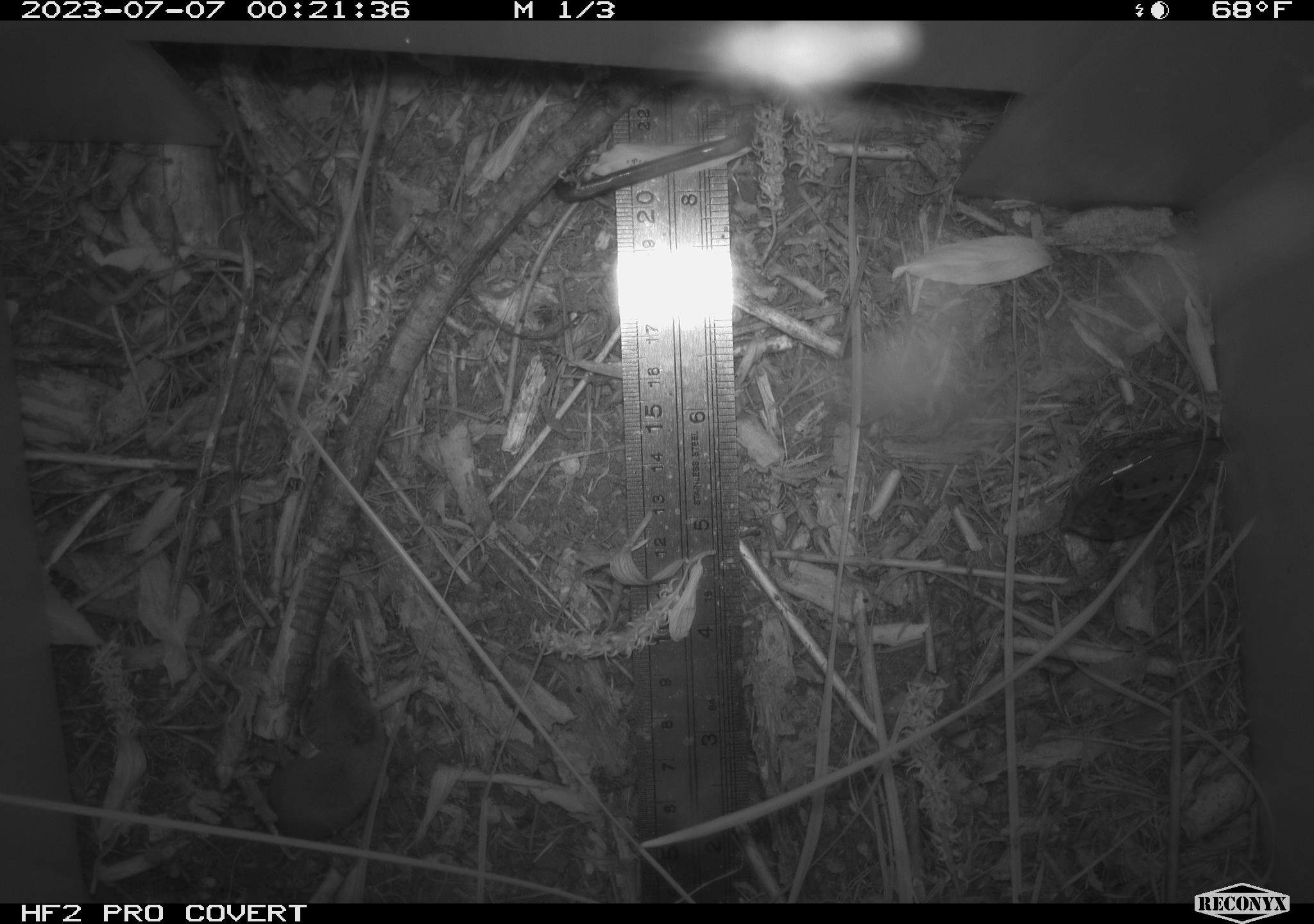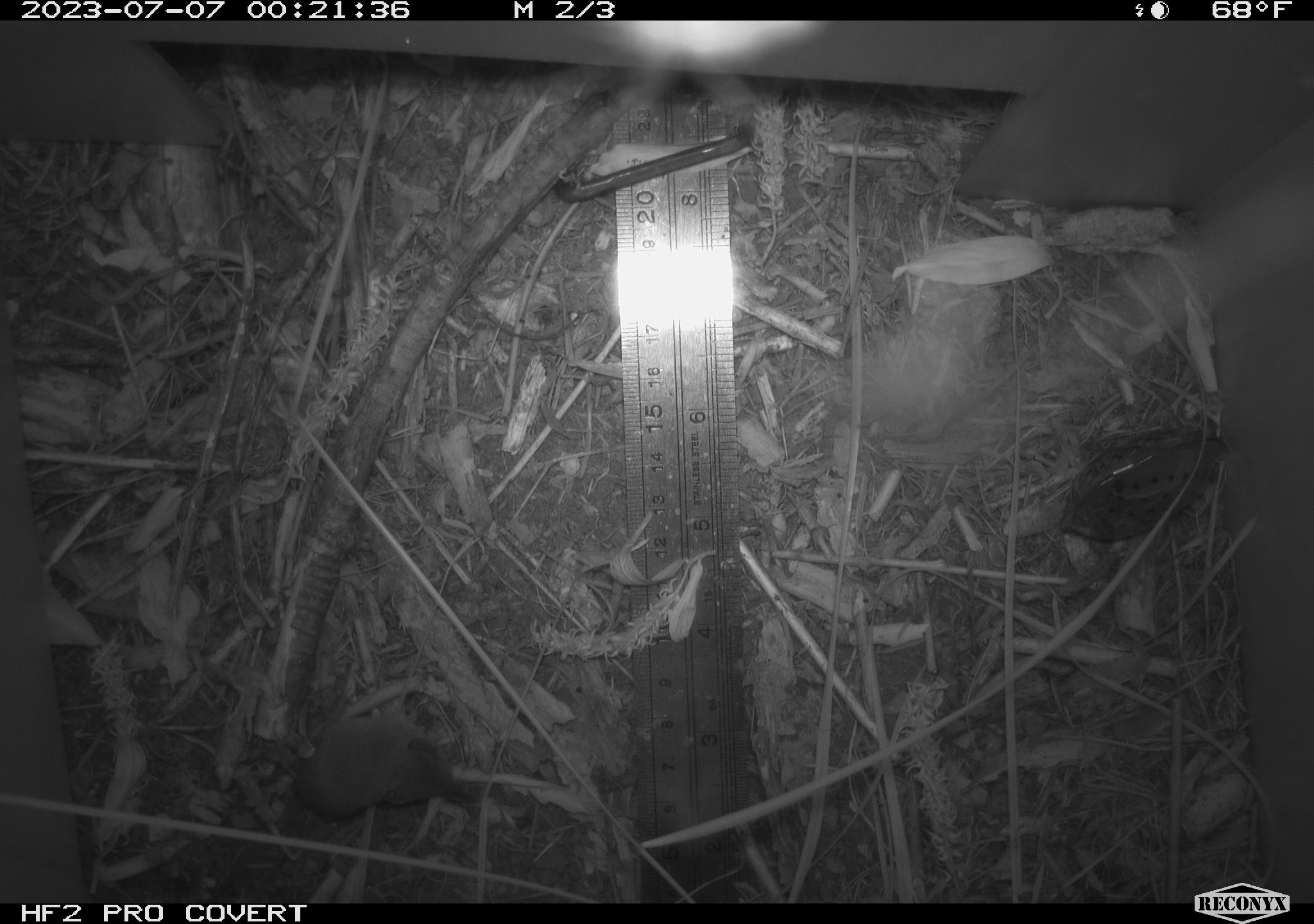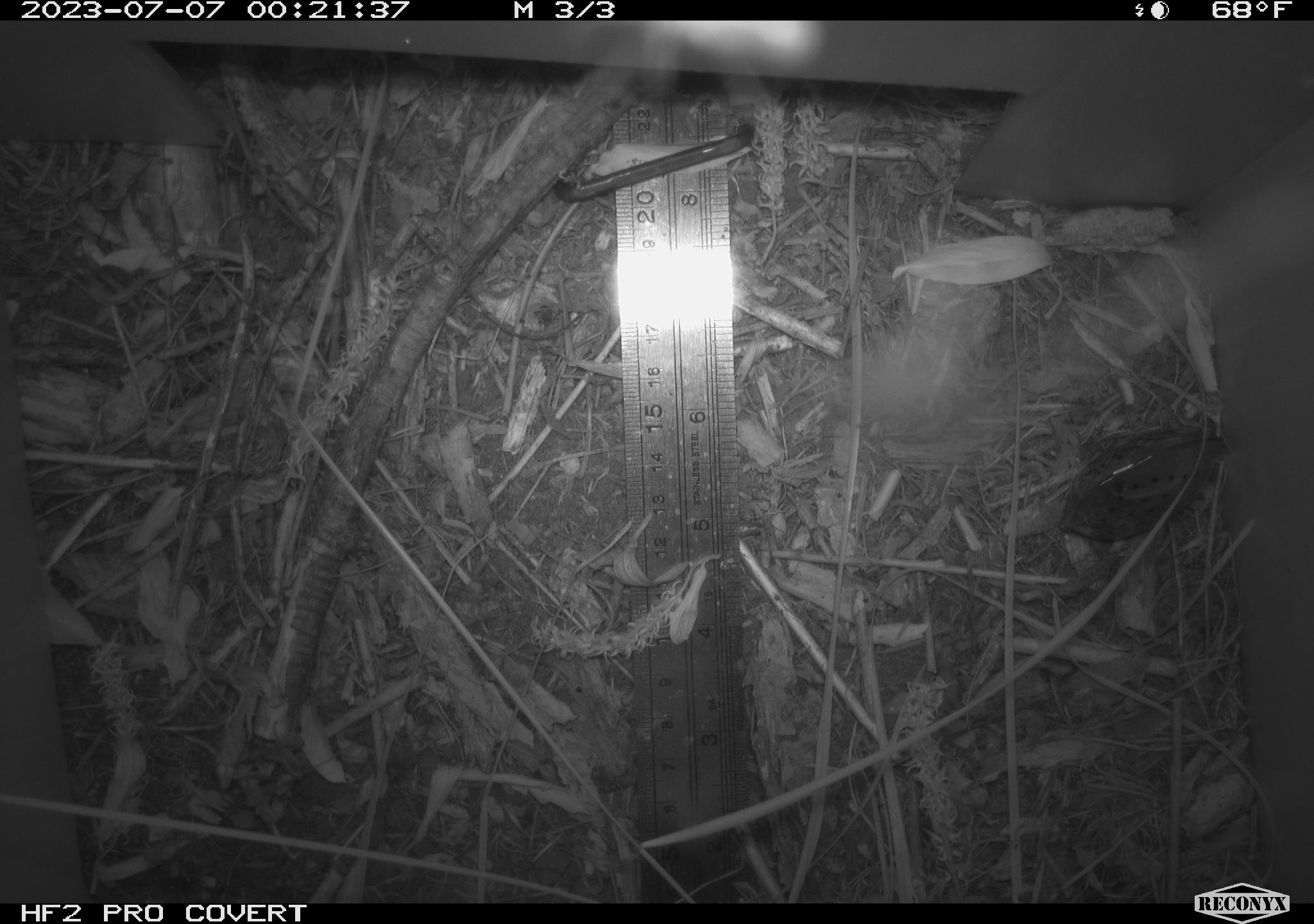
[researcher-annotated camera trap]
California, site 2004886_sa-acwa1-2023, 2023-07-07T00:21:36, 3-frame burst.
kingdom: Animalia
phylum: Chordata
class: Mammalia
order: Eulipotyphla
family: Soricidae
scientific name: Soricidae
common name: shrews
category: soricidae family